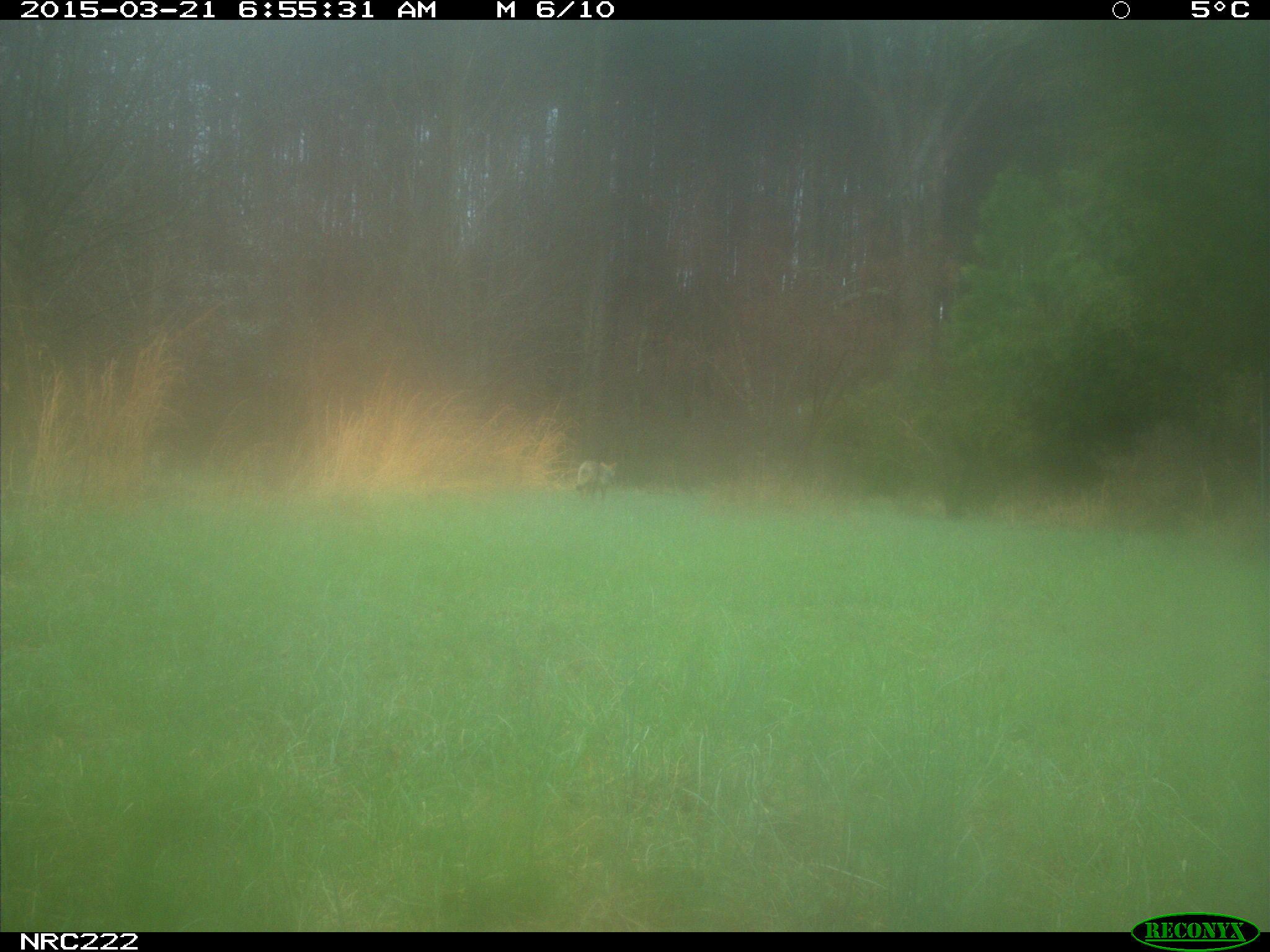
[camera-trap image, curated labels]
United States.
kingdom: Animalia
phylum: Chordata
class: Mammalia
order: Carnivora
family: Canidae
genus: Canis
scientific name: Canis latrans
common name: coyote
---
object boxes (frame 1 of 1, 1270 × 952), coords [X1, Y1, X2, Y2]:
Coyote: [568, 454, 628, 500]